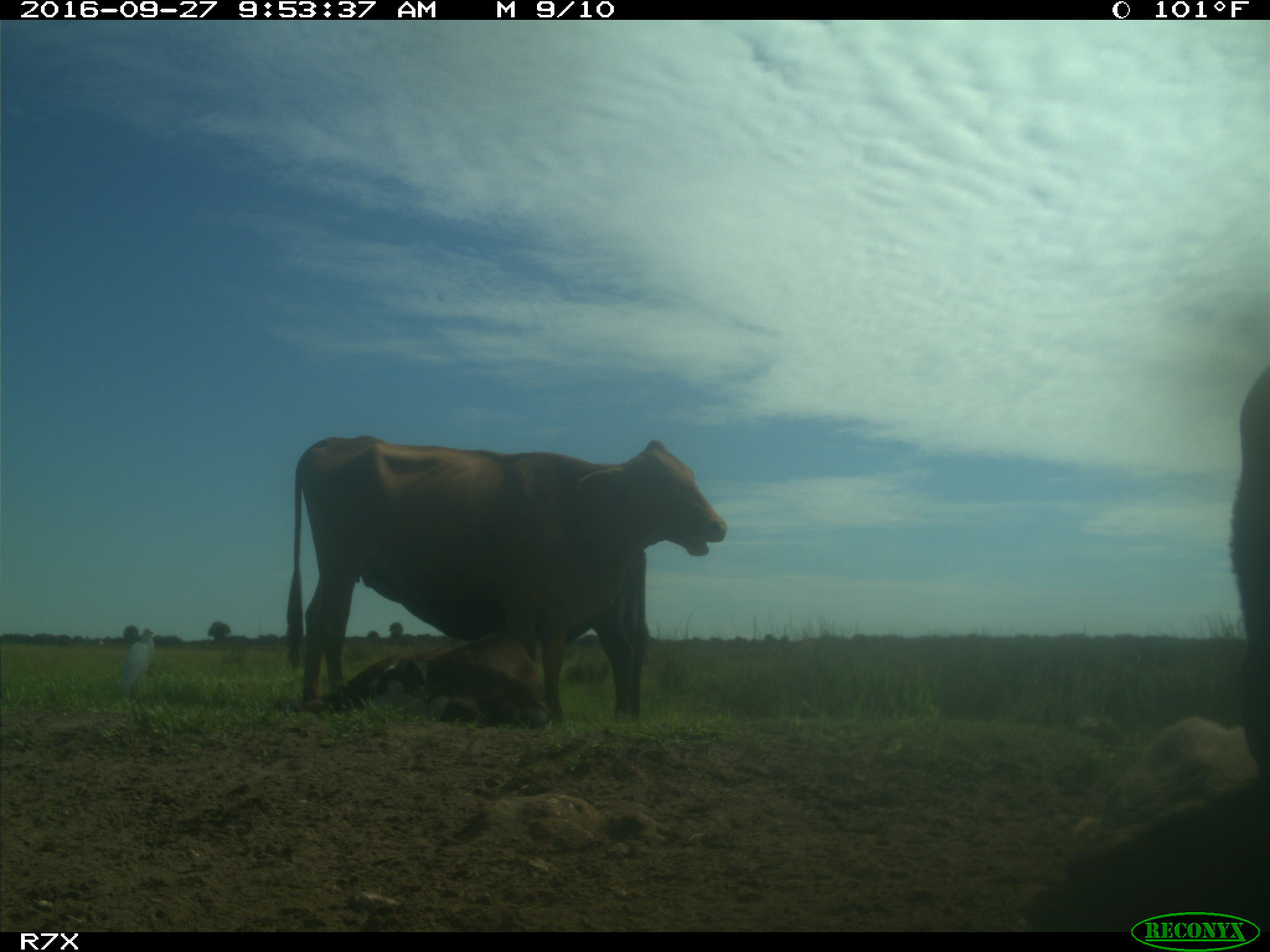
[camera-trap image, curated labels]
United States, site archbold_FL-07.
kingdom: Animalia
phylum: Chordata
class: Mammalia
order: Artiodactyla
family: Bovidae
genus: Bos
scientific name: Bos taurus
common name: domestic cow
Bos taurus (domestic cow).